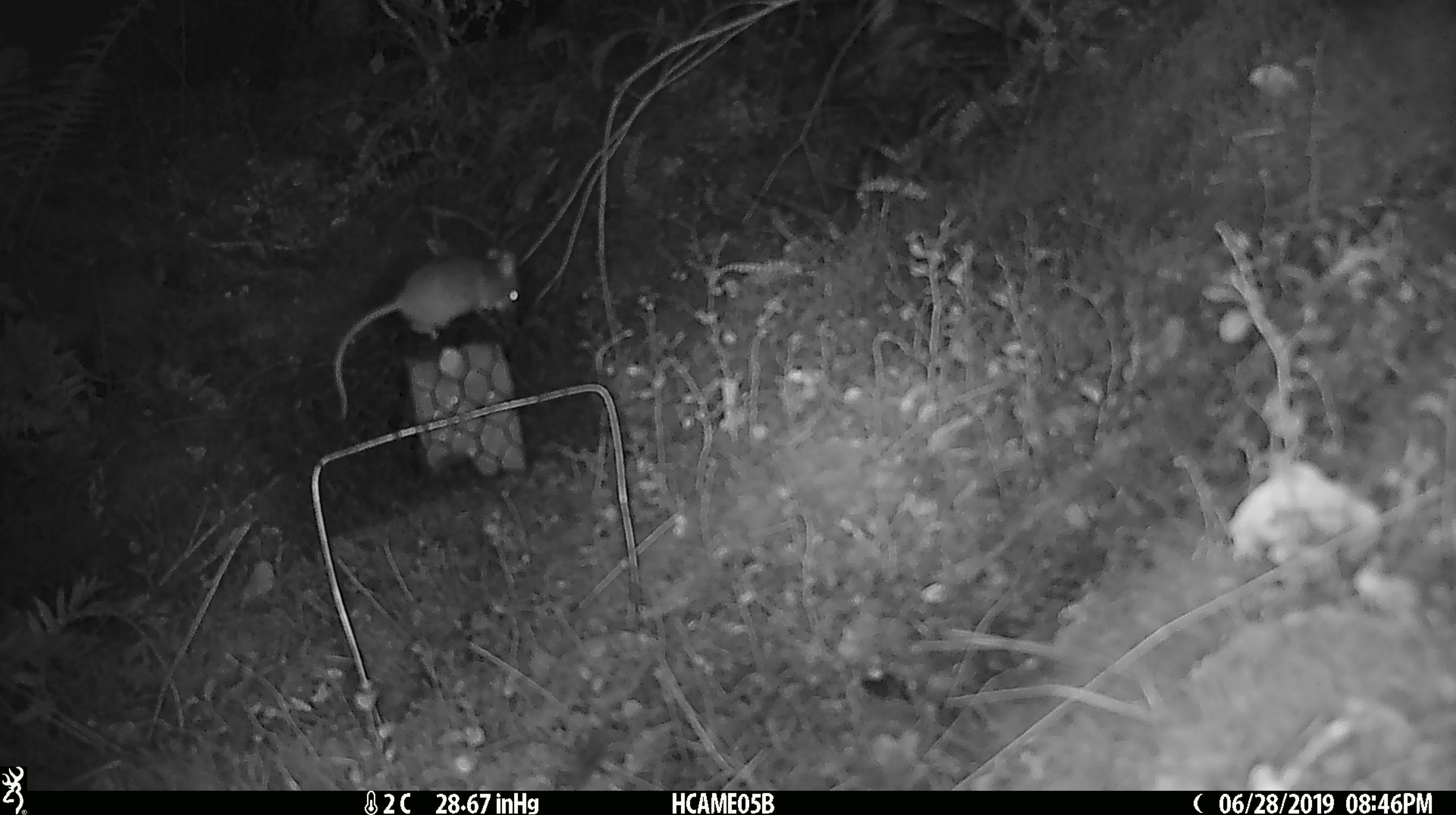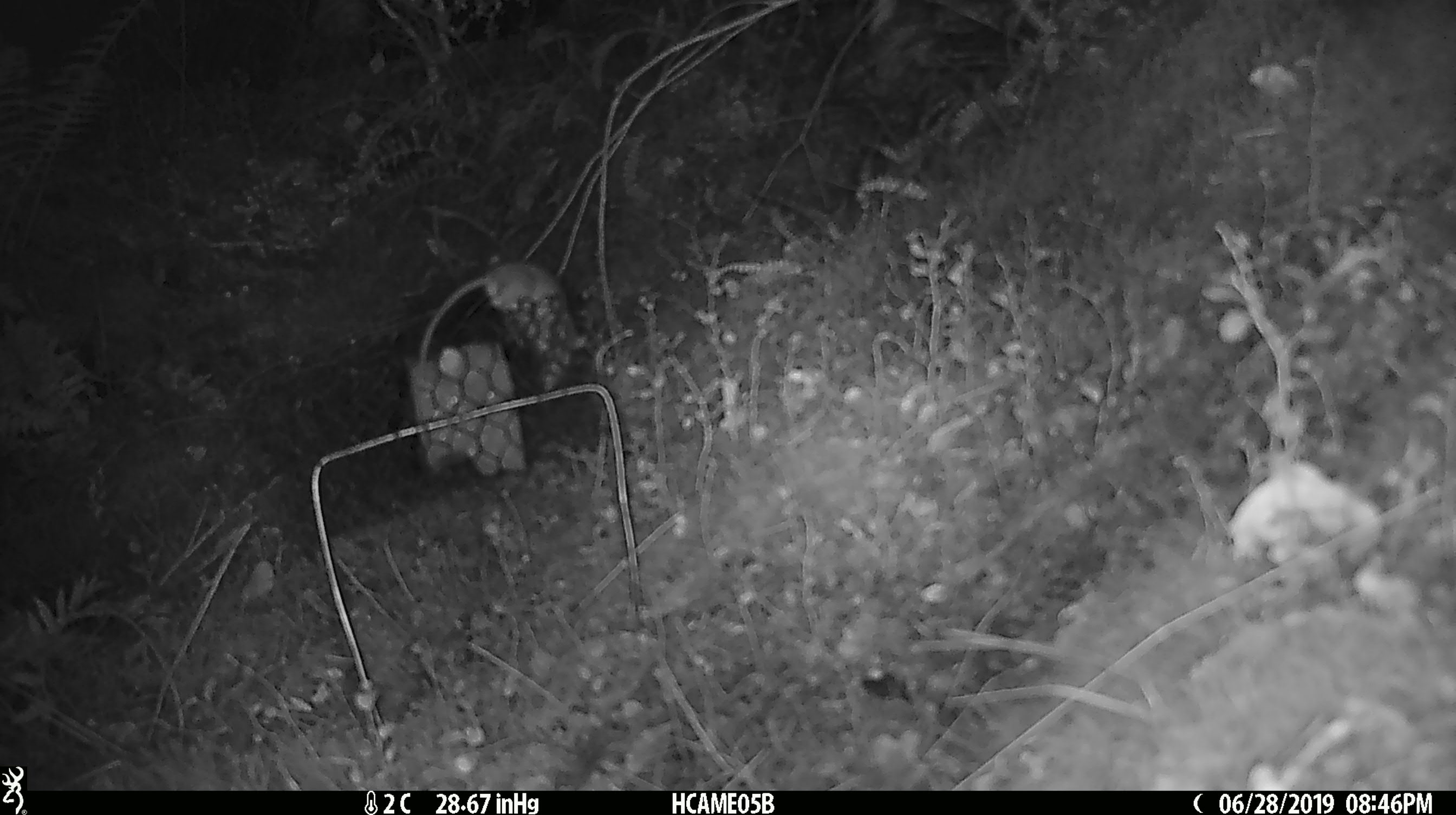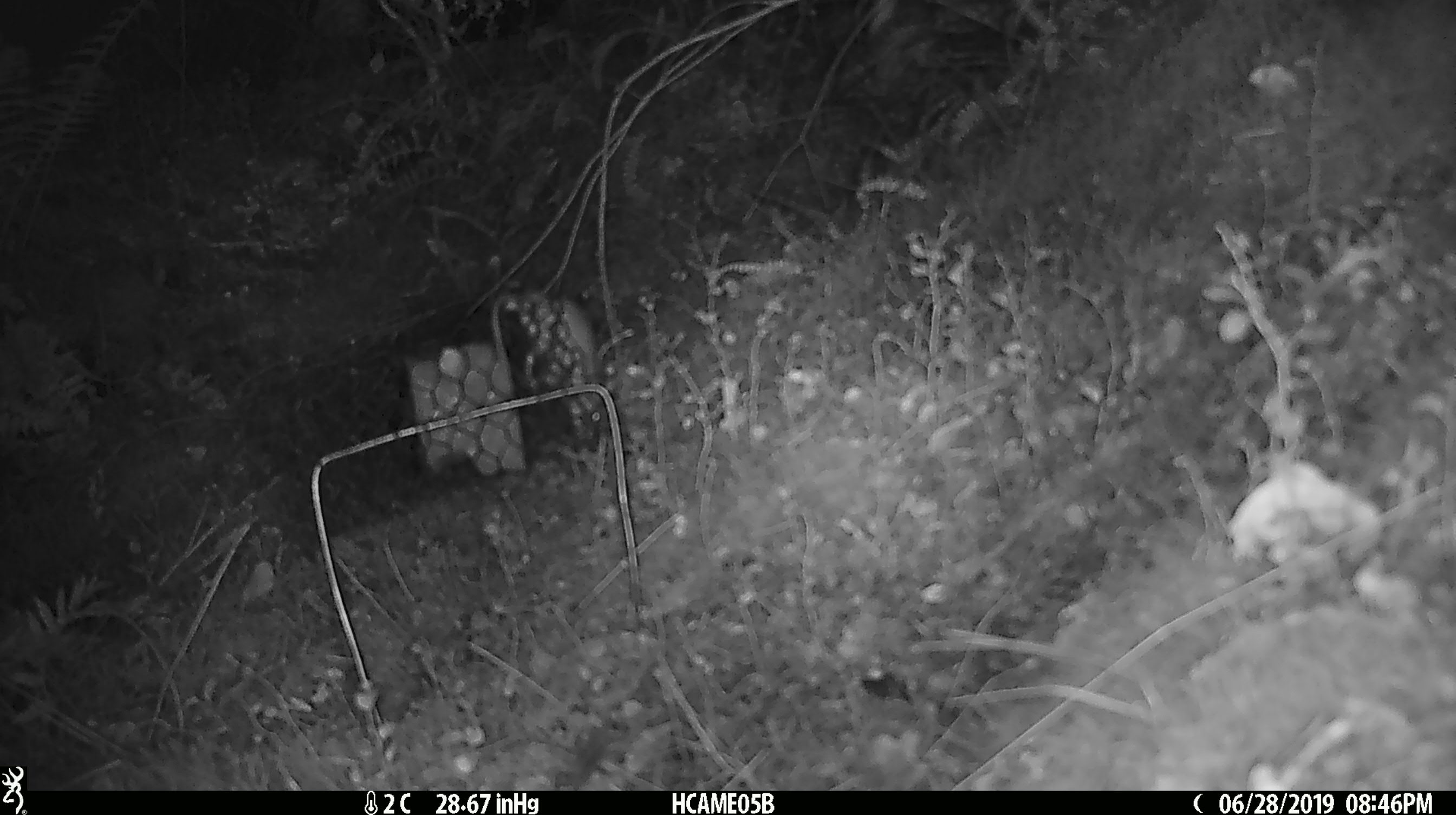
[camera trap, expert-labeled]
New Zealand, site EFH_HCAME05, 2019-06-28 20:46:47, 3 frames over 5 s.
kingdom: Animalia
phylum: Chordata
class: Mammalia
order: Rodentia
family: Muridae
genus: Mus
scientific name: Mus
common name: mouse